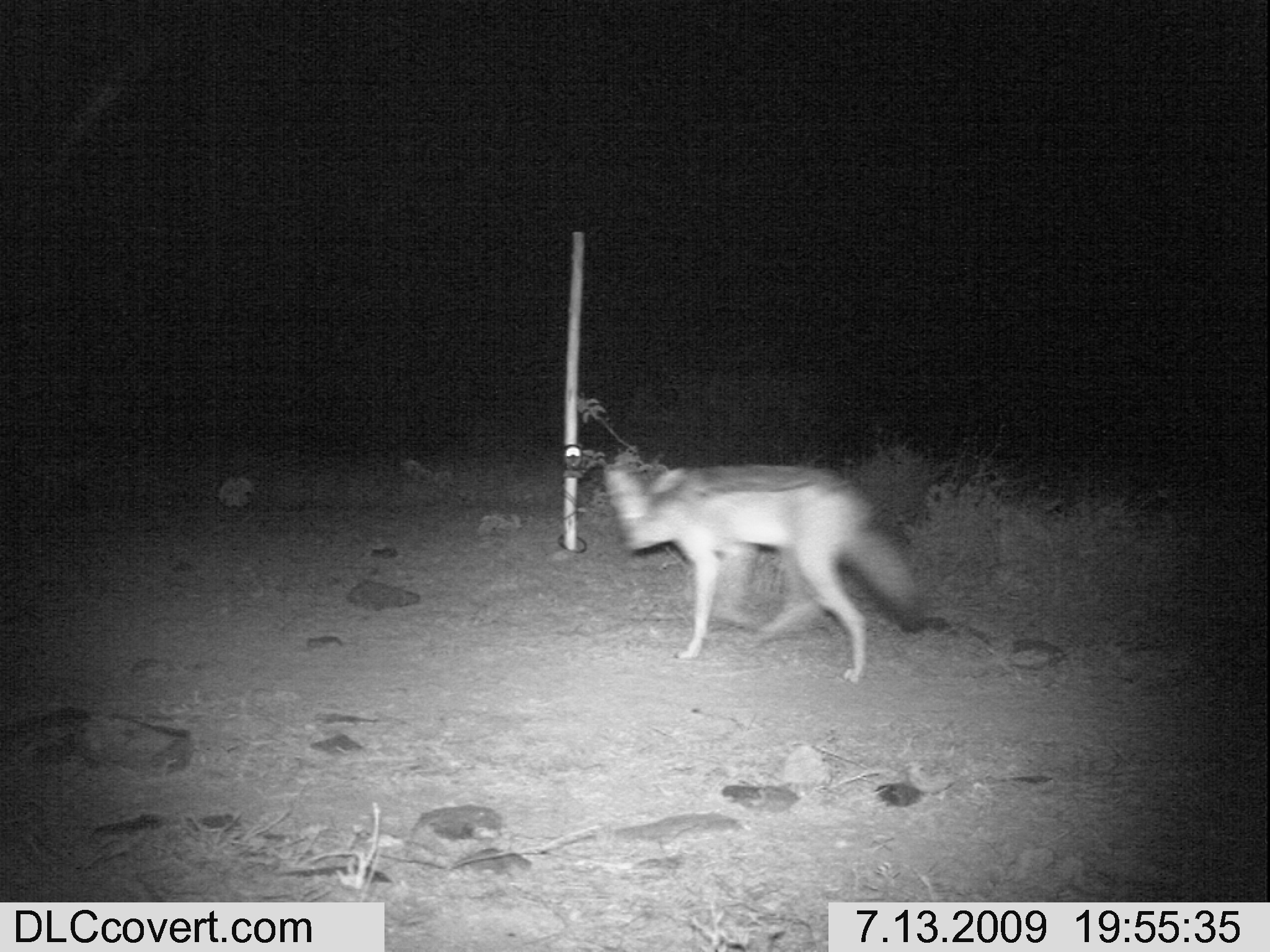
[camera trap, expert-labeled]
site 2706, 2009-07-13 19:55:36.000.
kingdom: Animalia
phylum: Chordata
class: Mammalia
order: Carnivora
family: Canidae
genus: Lupulella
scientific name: Lupulella mesomelas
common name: black-backed jackal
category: canis mesomelas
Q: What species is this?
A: Canis mesomelas (black-backed jackal) (Lupulella mesomelas).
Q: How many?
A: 1.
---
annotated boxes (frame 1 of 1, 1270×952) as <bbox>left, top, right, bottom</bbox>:
canis mesomelas: <bbox>599, 463, 930, 684</bbox>